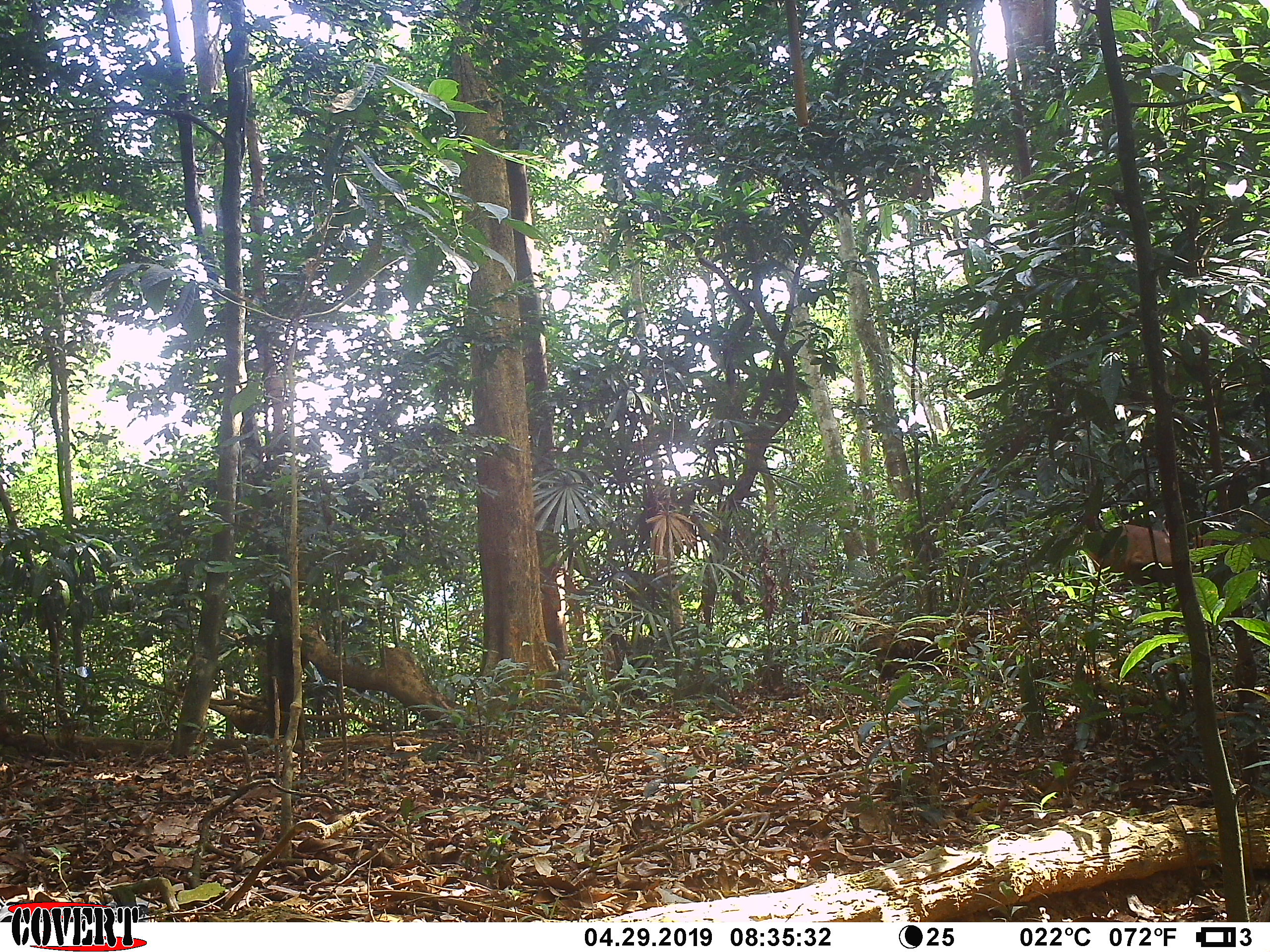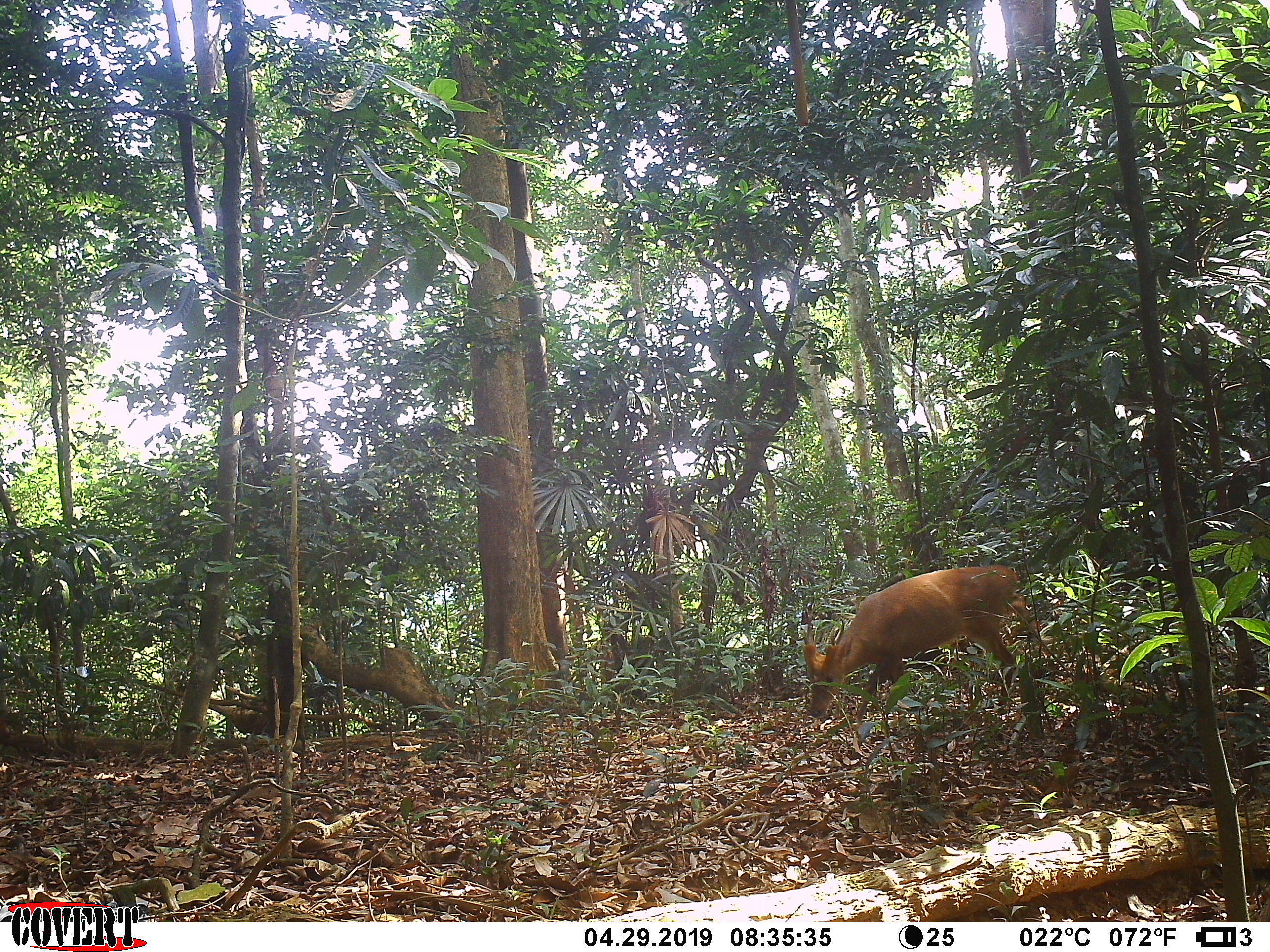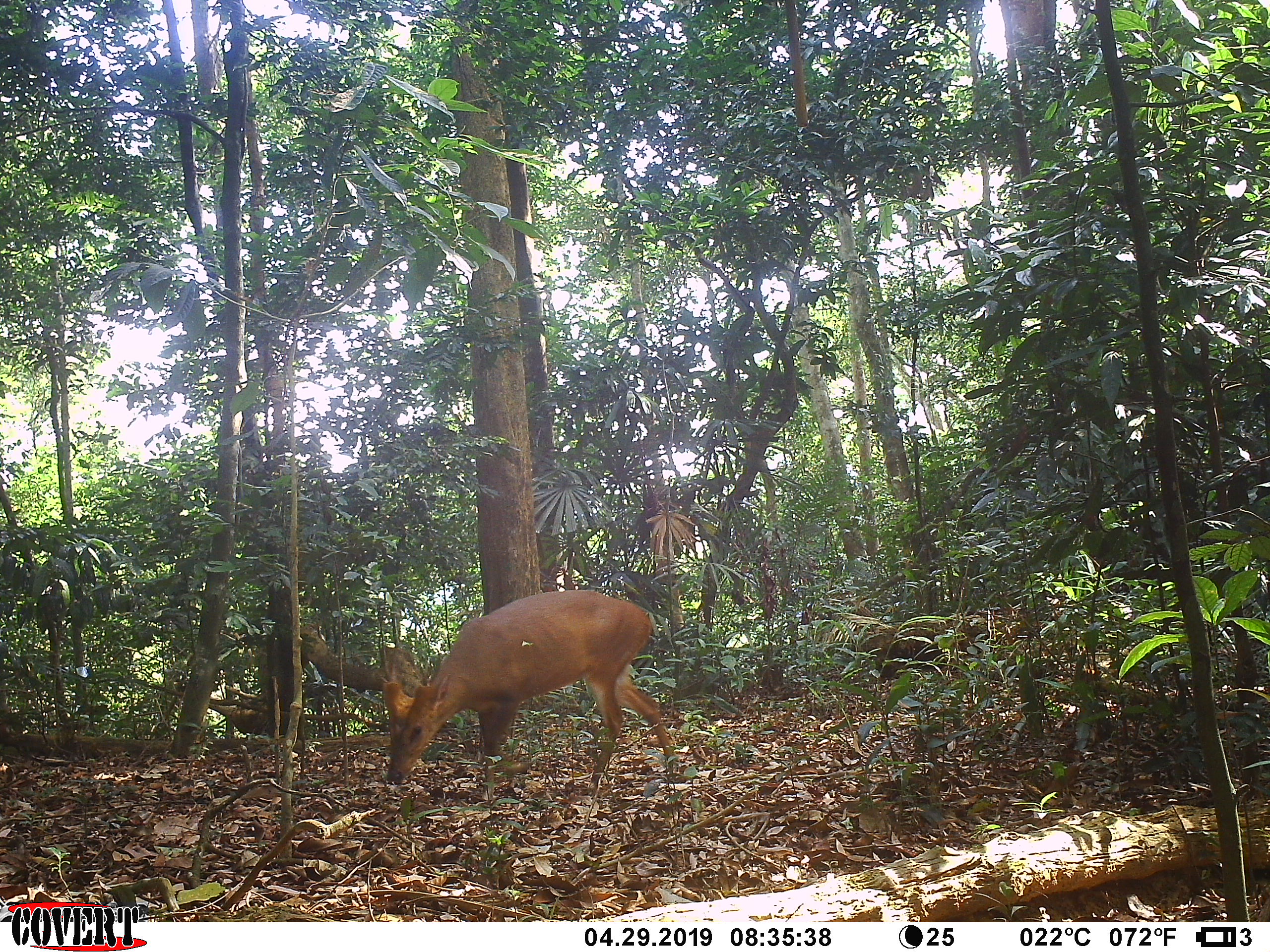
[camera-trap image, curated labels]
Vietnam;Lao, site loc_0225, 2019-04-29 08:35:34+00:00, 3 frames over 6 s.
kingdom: Animalia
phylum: Chordata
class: Mammalia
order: Artiodactyla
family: Cervidae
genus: Muntiacus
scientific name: Muntiacus vuquangensis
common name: large-antlered muntjac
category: large antlered muntjac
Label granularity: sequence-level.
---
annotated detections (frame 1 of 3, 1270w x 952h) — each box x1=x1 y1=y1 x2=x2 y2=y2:
large antlered muntjac: x1=1083 y1=523 x2=1225 y2=589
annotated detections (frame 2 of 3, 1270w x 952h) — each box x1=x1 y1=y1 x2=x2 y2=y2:
large antlered muntjac: x1=802 y1=564 x2=1038 y2=729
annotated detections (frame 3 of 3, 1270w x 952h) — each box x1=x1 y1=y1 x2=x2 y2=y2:
large antlered muntjac: x1=379 y1=589 x2=673 y2=800